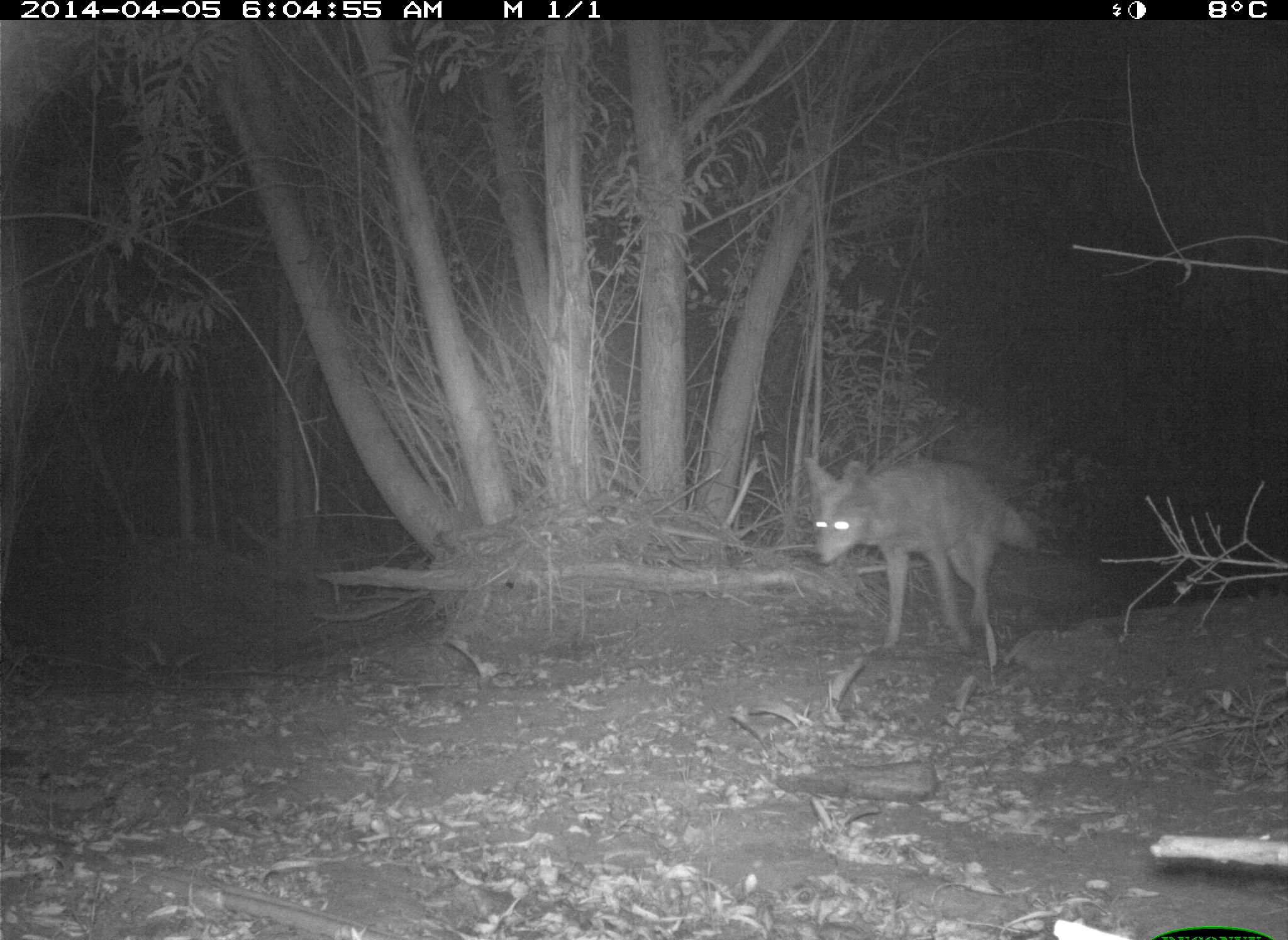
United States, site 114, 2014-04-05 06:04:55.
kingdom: Animalia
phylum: Chordata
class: Mammalia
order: Carnivora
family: Canidae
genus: Canis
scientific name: Canis latrans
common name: coyote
Coyote (Canis latrans).